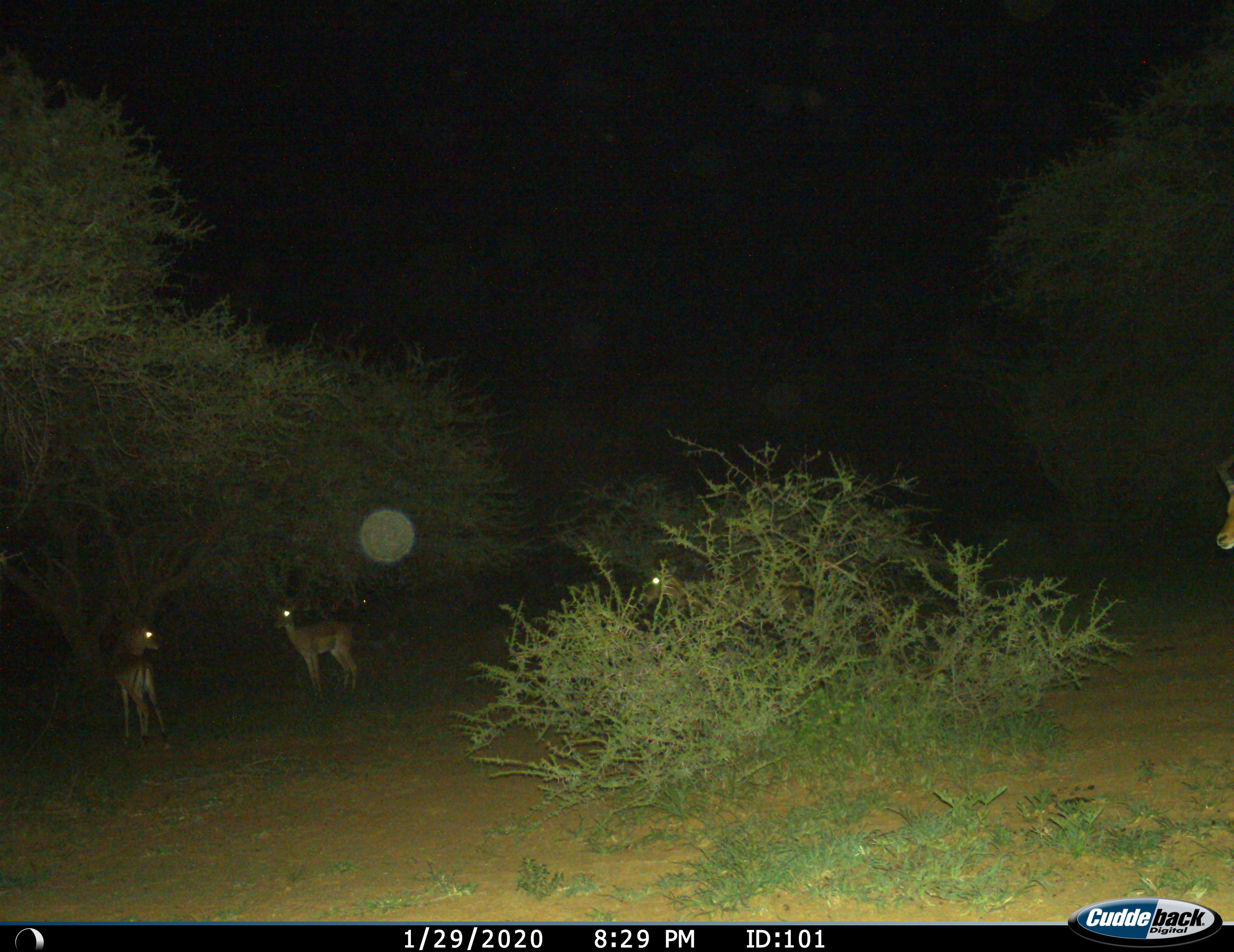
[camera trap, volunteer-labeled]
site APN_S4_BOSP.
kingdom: Animalia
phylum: Chordata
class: Mammalia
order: Artiodactyla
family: Bovidae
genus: Aepyceros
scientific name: Aepyceros melampus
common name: impala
Impala (Aepyceros melampus), count 3. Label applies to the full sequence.